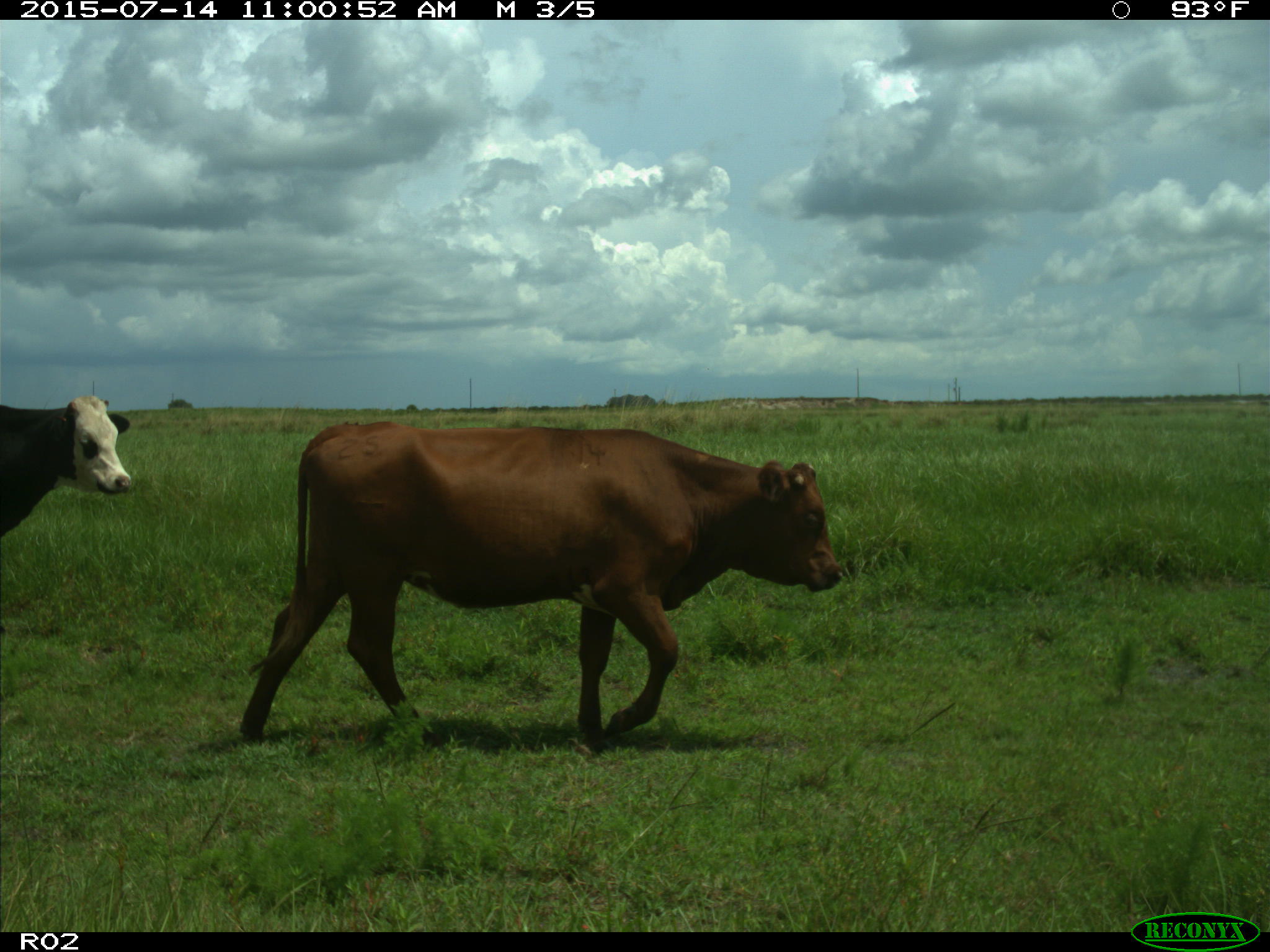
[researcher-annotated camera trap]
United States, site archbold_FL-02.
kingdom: Animalia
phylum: Chordata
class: Mammalia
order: Artiodactyla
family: Bovidae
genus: Bos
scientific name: Bos taurus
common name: domestic cow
Bos taurus (domestic cow).